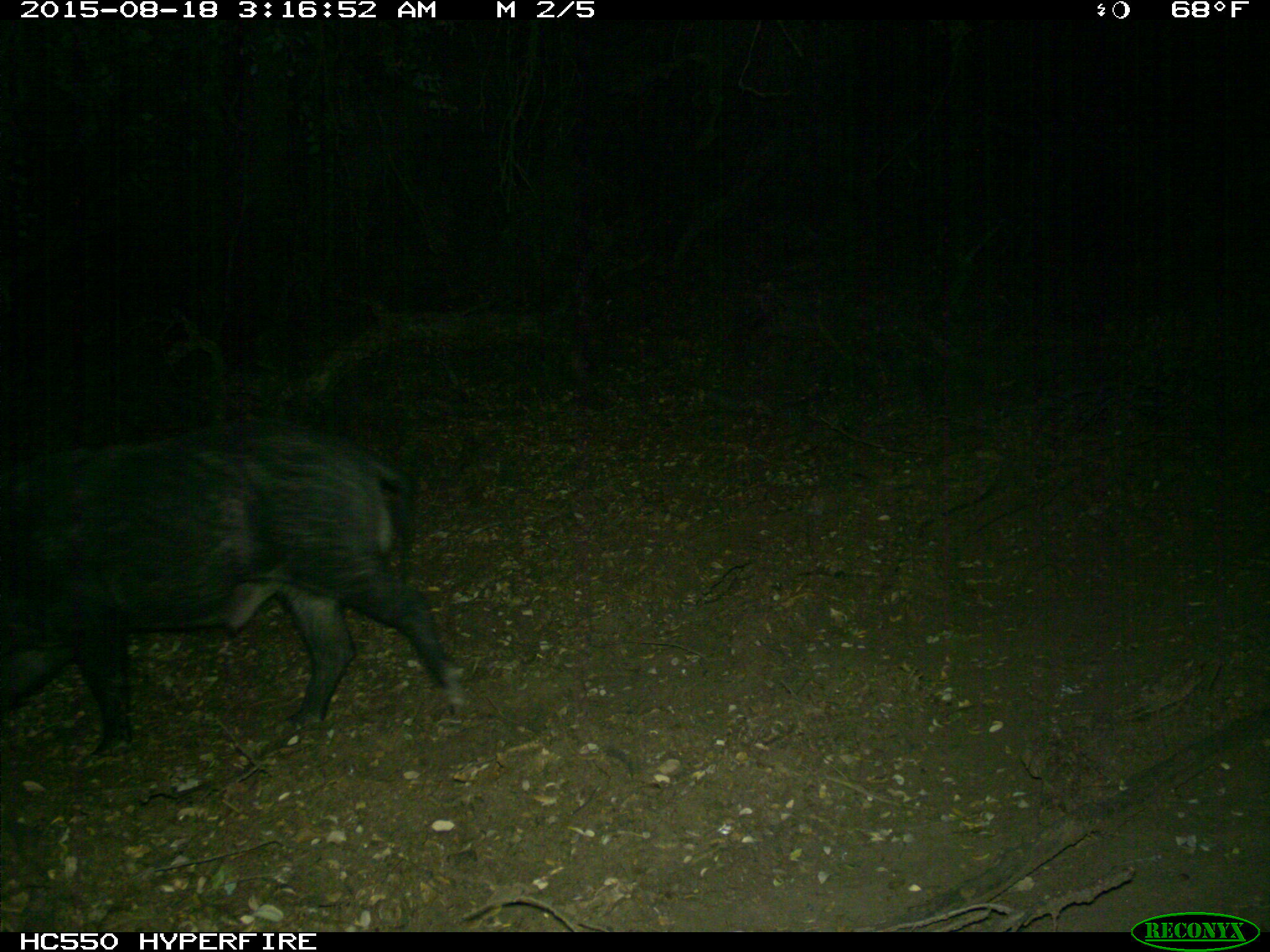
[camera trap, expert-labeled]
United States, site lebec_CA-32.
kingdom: Animalia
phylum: Chordata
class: Mammalia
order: Artiodactyla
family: Suidae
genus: Sus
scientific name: Sus scrofa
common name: wild boar